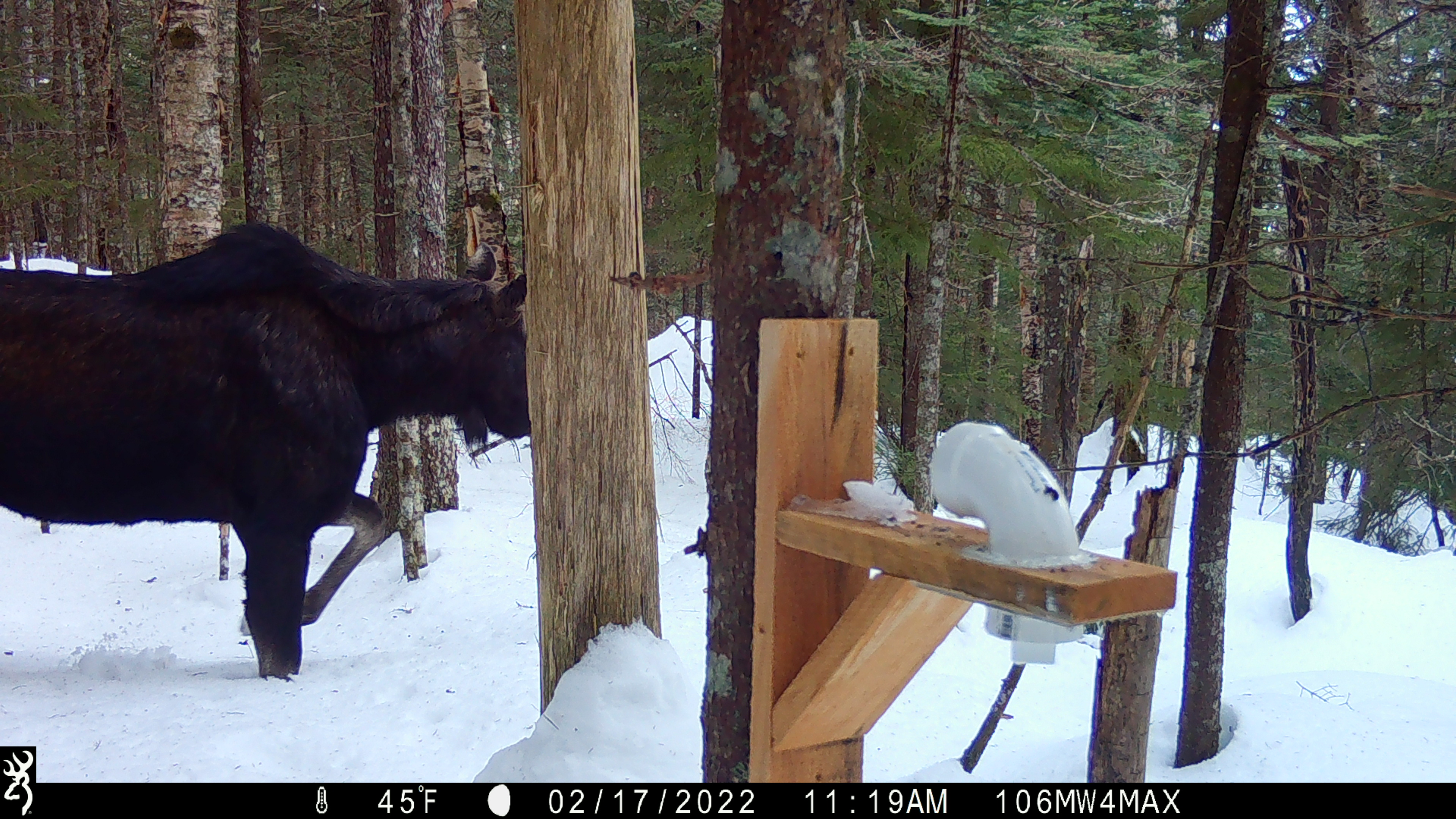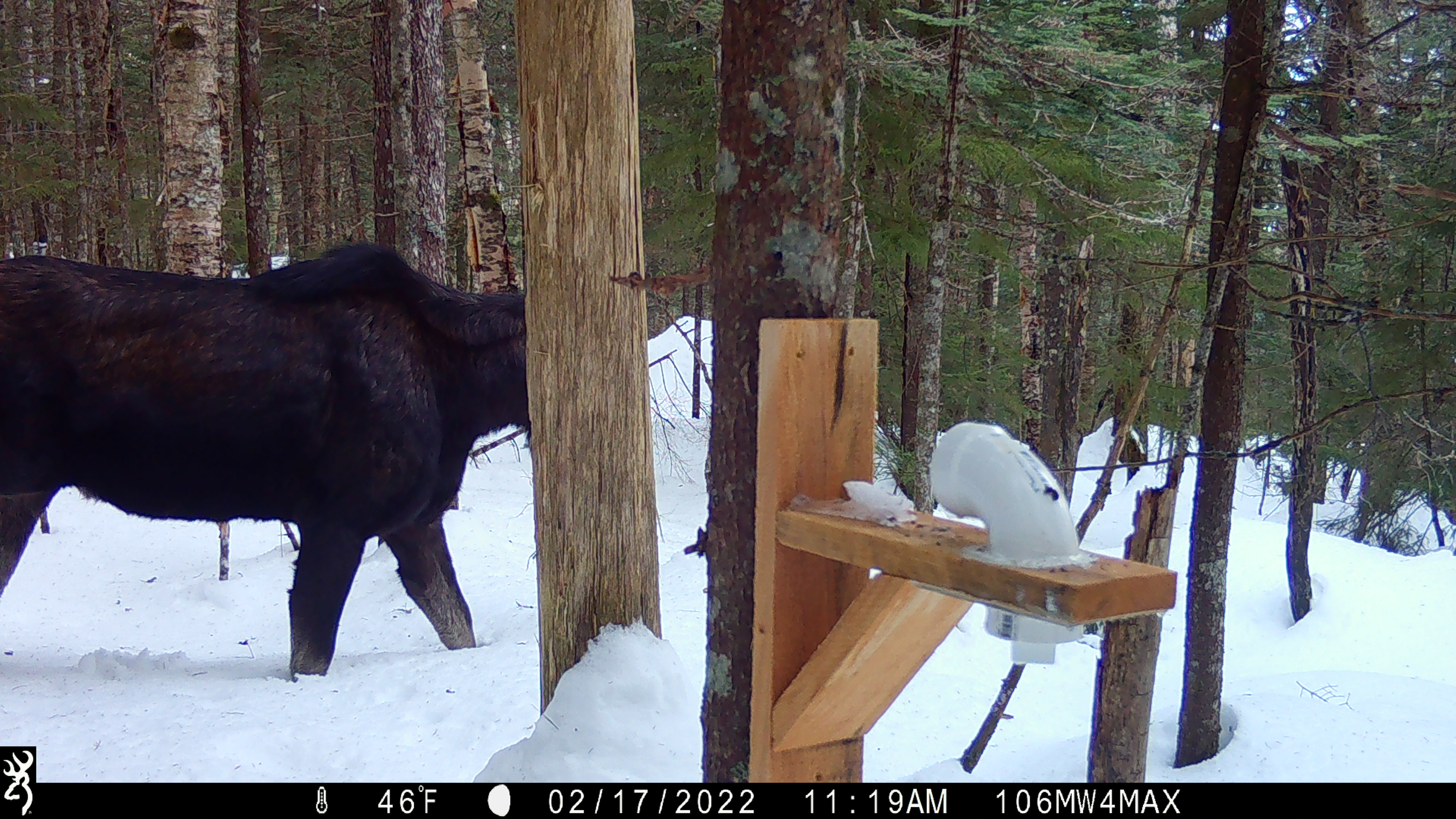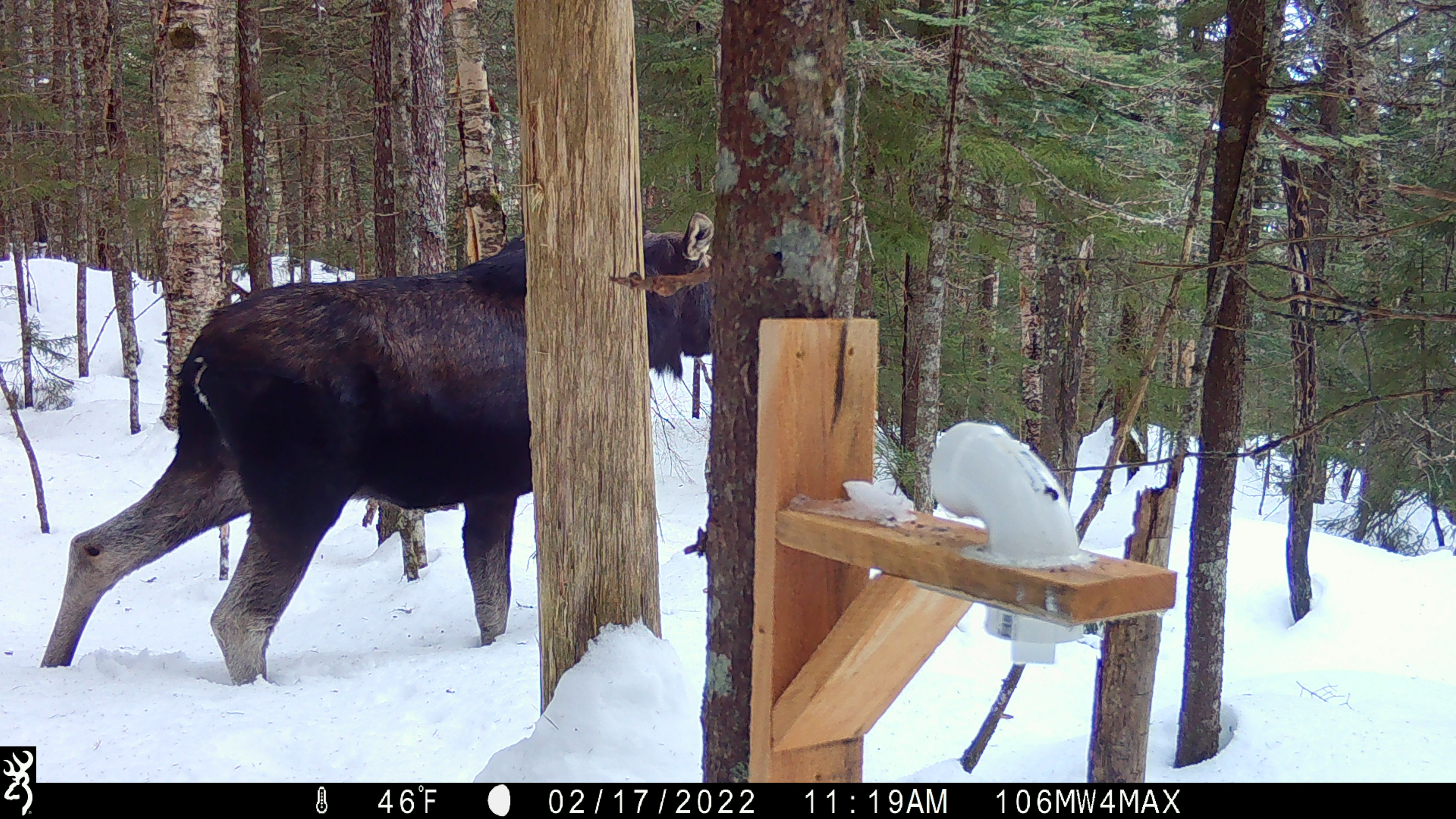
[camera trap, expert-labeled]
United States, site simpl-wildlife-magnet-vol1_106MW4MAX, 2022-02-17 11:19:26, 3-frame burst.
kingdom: Animalia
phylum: Chordata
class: Mammalia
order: Artiodactyla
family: Cervidae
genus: Alces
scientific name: Alces alces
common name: moose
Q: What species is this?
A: Moose (Alces alces).